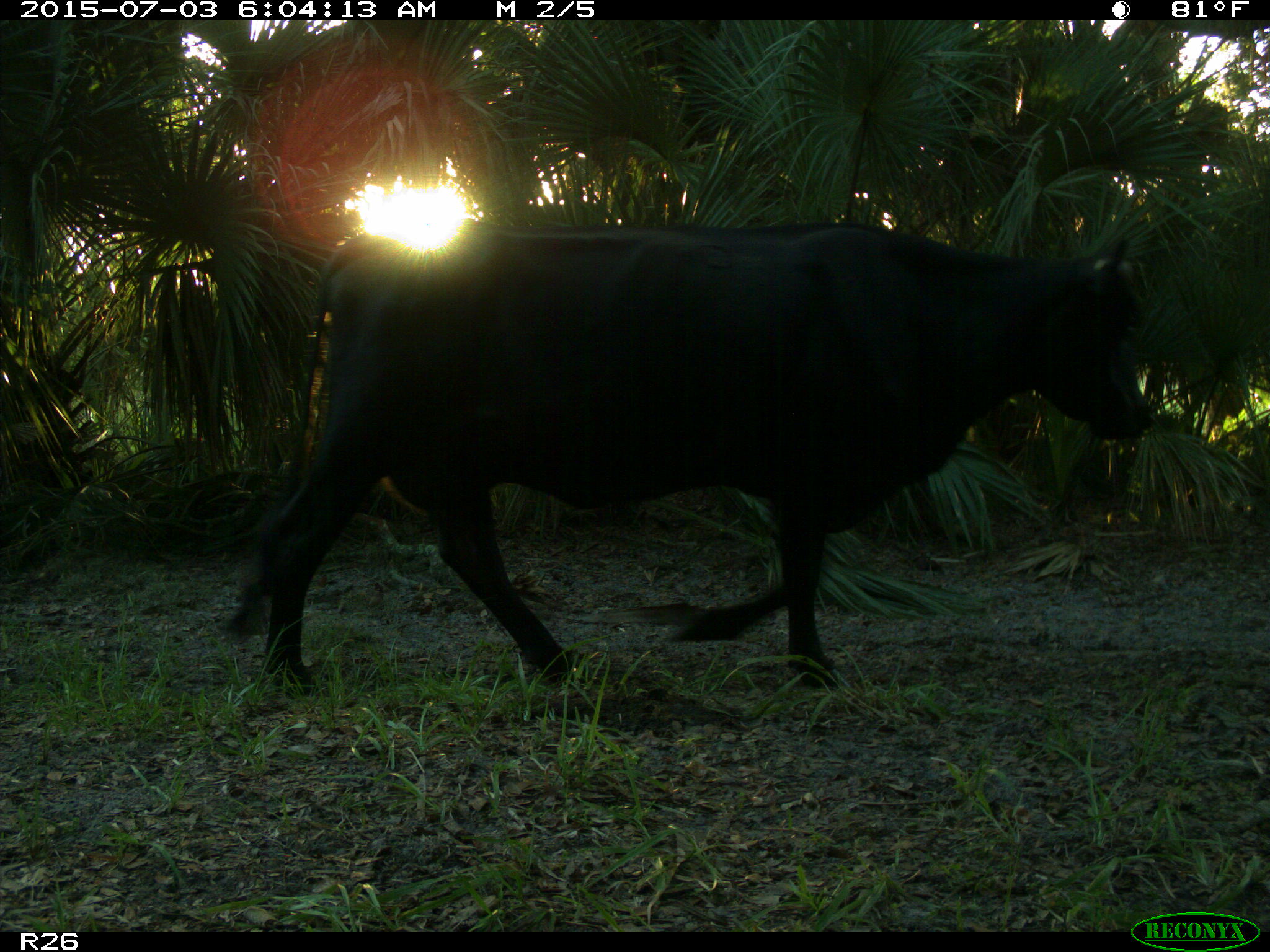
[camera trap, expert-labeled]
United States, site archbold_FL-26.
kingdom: Animalia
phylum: Chordata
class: Mammalia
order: Artiodactyla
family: Bovidae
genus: Bos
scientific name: Bos taurus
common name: domestic cow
Bos taurus (domestic cow).